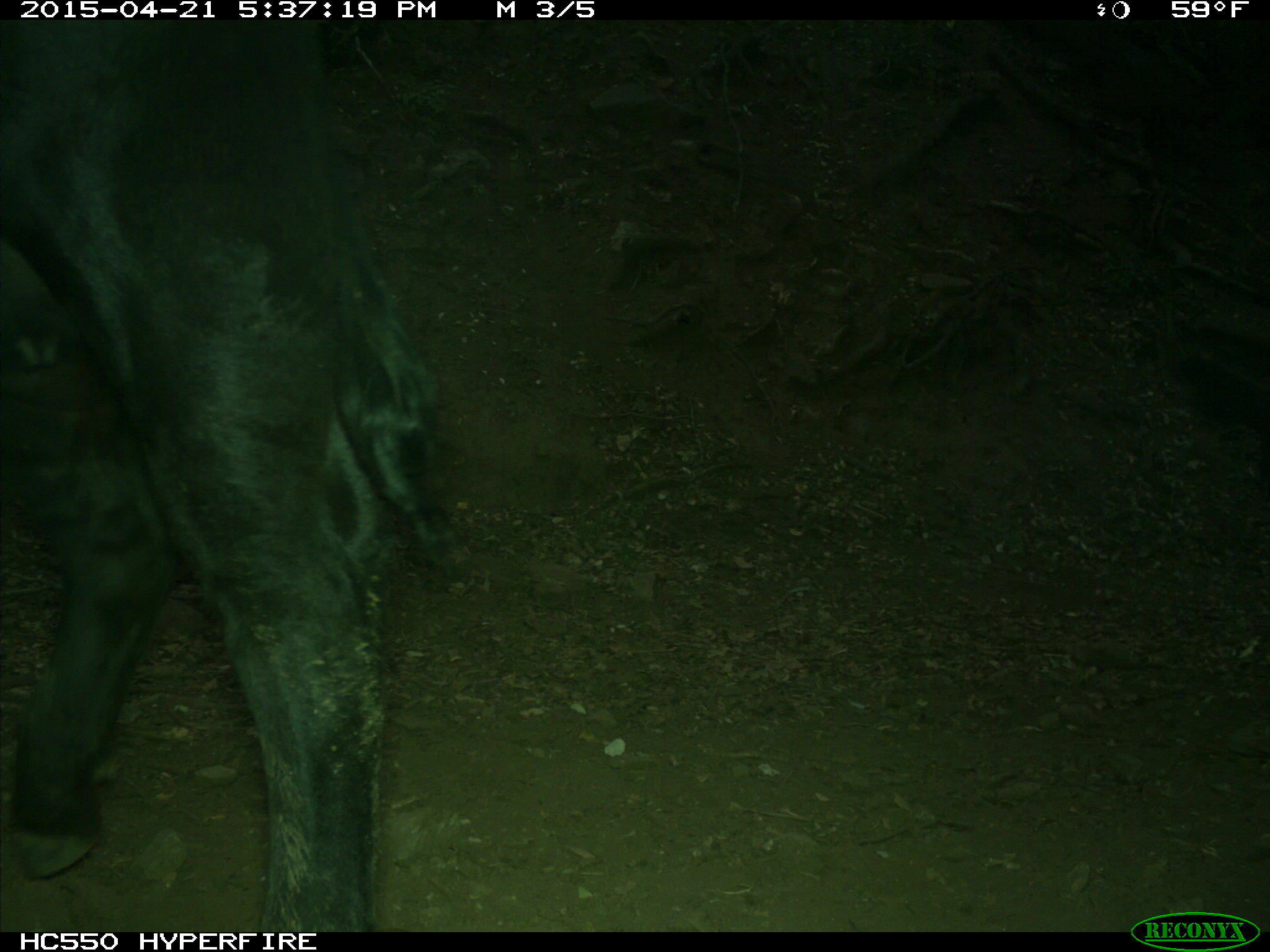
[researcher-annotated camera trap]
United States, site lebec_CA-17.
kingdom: Animalia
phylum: Chordata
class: Mammalia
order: Artiodactyla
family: Bovidae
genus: Bos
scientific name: Bos taurus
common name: domestic cow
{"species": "Bos taurus (domestic cow)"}